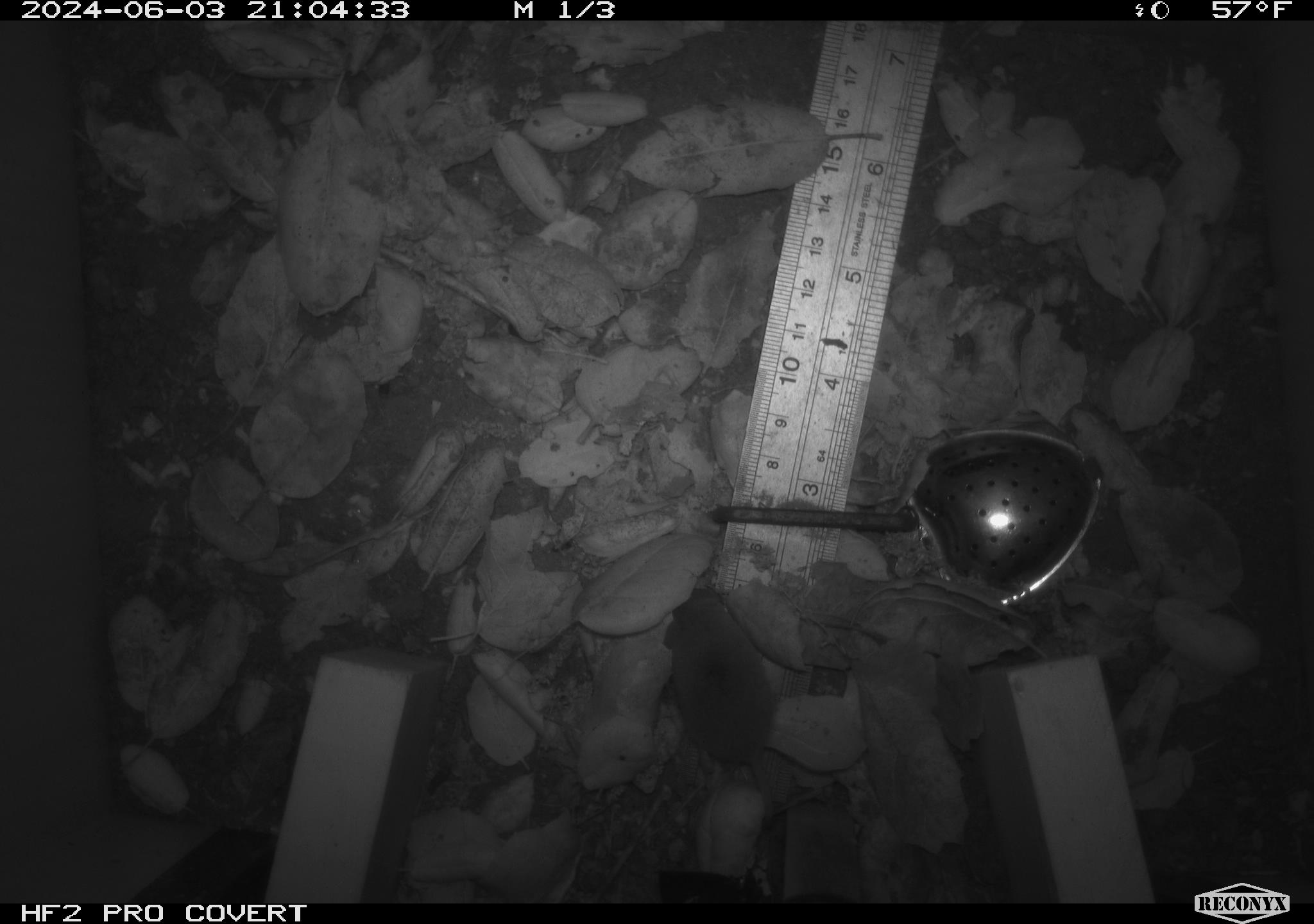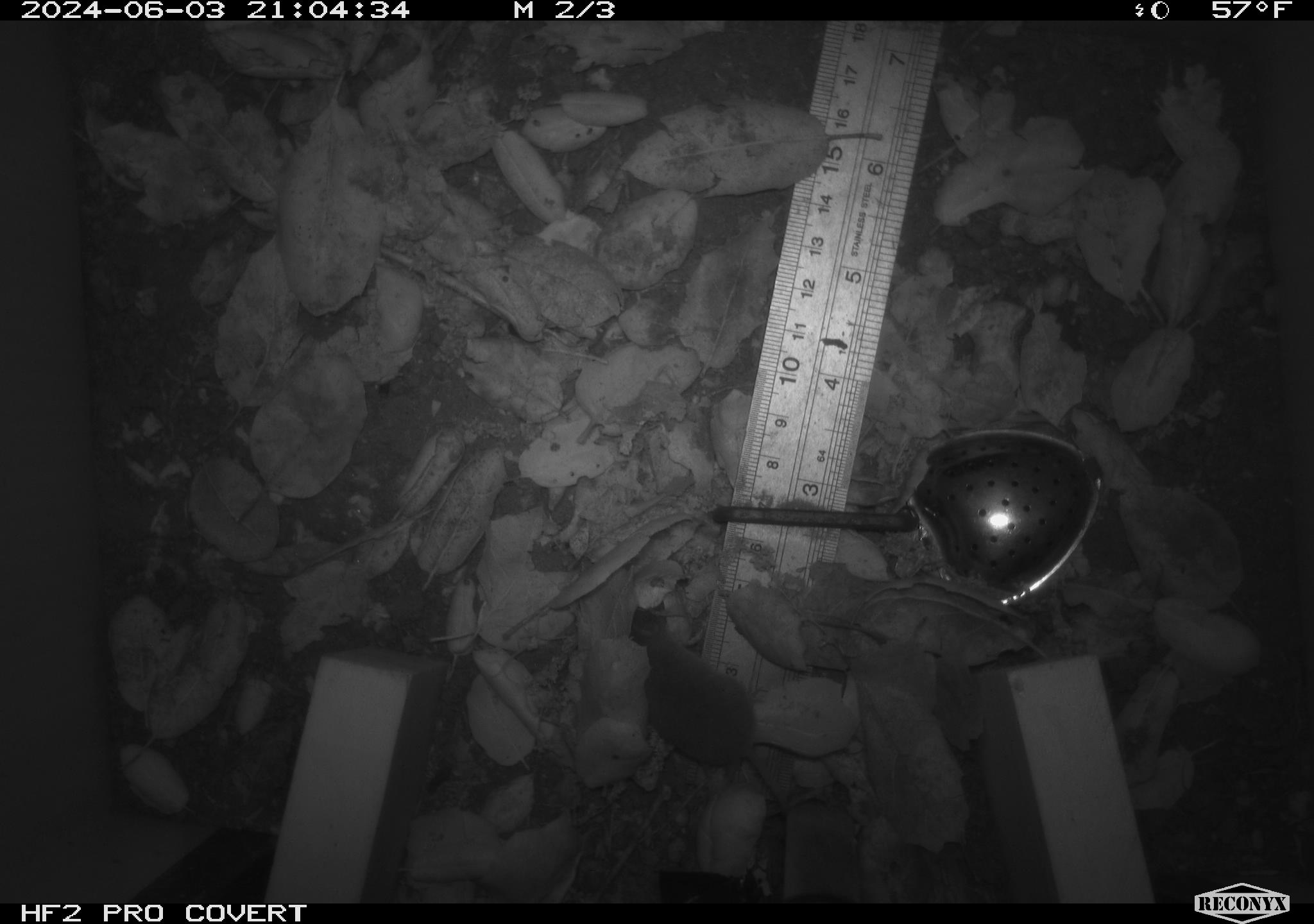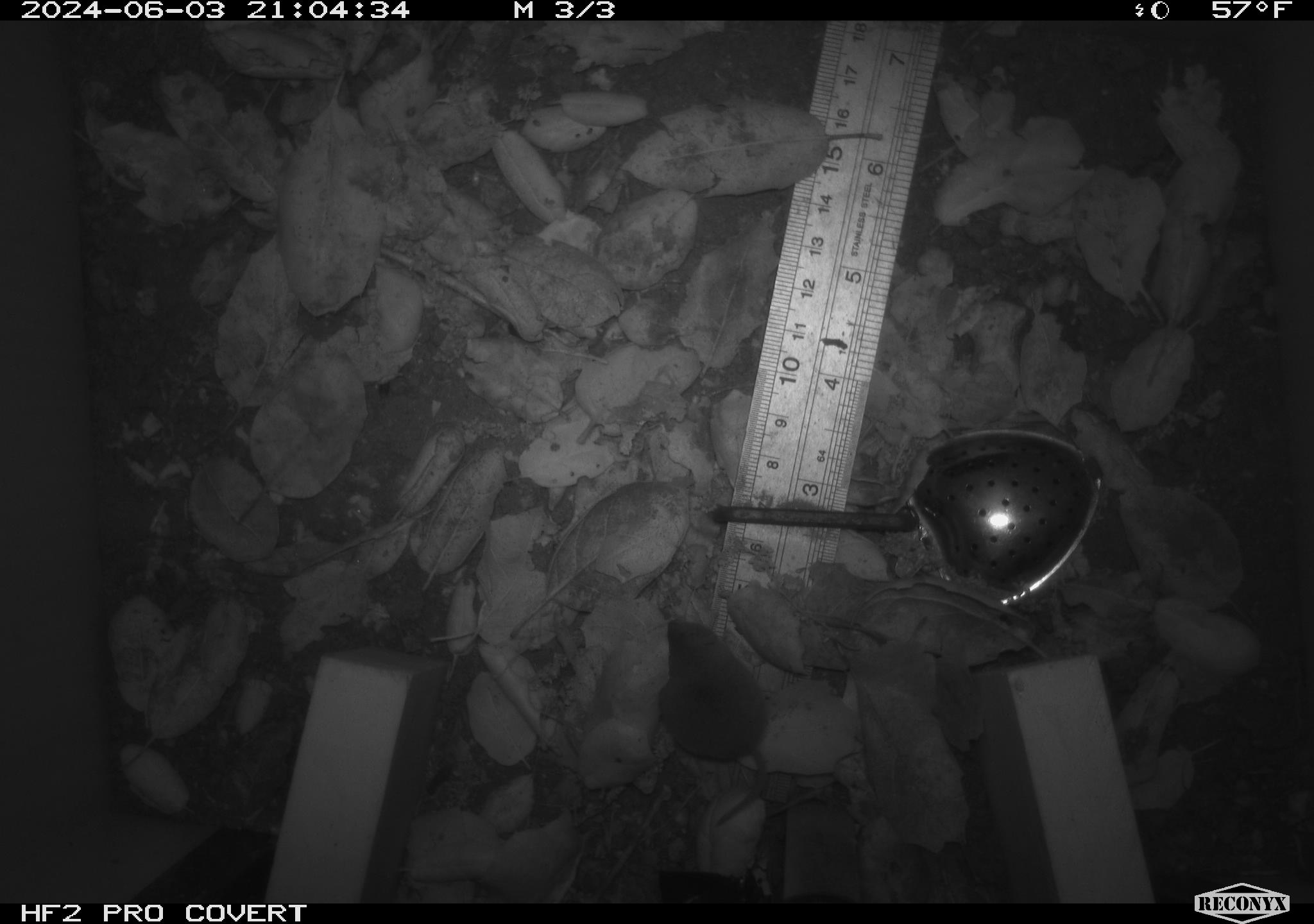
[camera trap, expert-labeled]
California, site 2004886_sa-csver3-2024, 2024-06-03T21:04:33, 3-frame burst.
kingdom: Animalia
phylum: Chordata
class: Mammalia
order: Rodentia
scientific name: Rodentia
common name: rodent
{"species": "rodent (Rodentia)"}